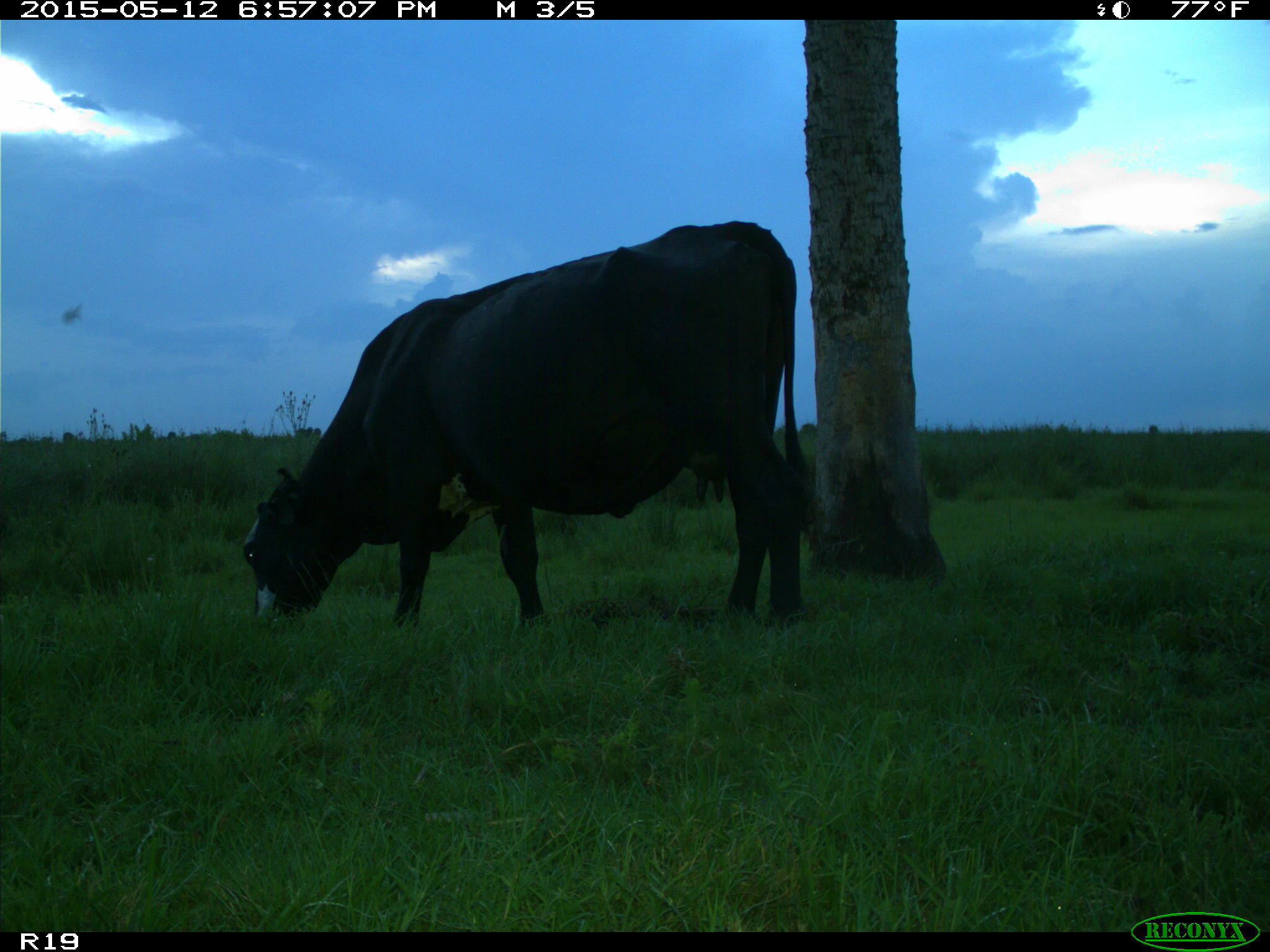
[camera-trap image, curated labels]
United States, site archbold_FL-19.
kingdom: Animalia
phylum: Chordata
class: Mammalia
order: Artiodactyla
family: Bovidae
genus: Bos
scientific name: Bos taurus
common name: domestic cow